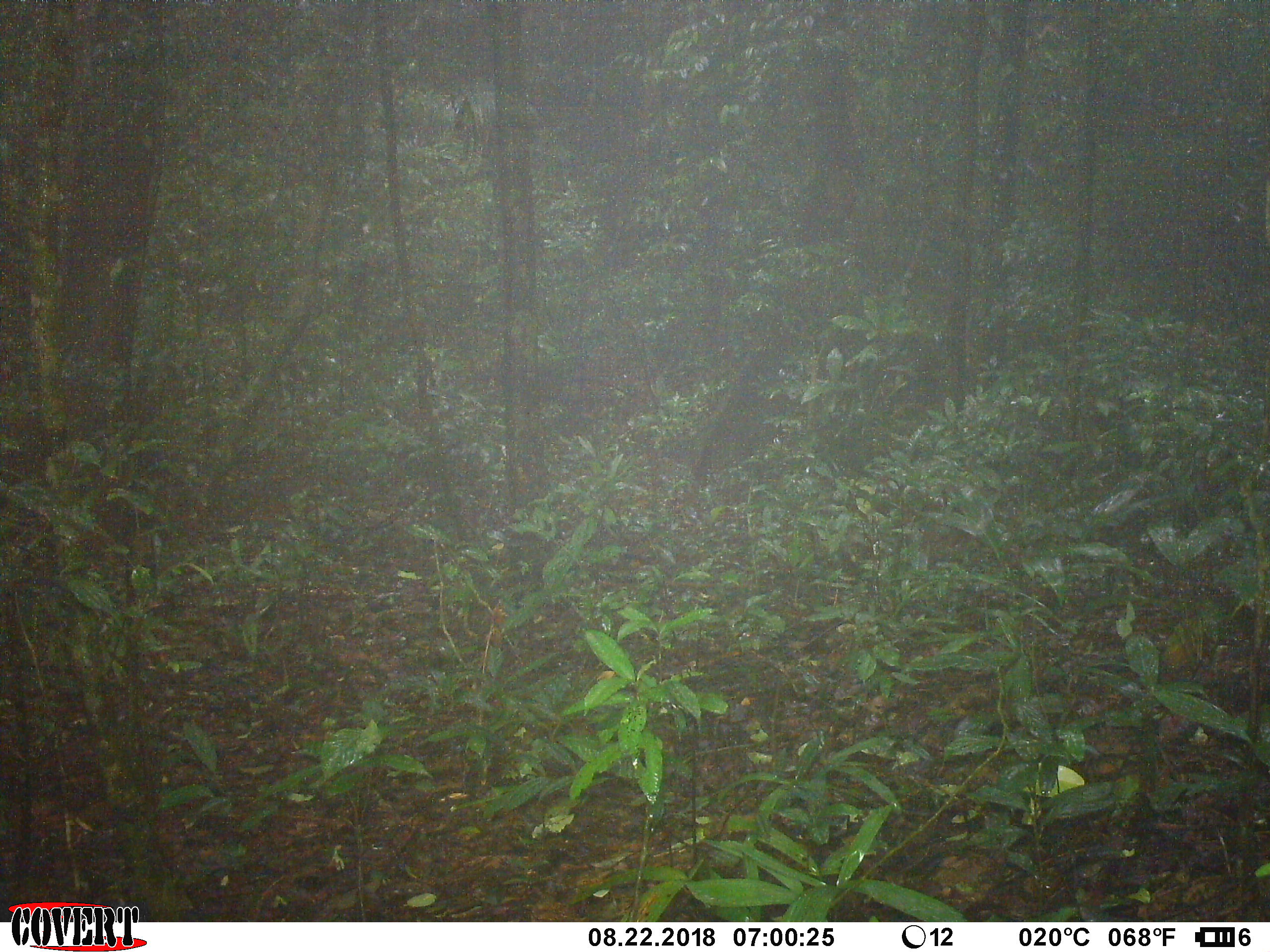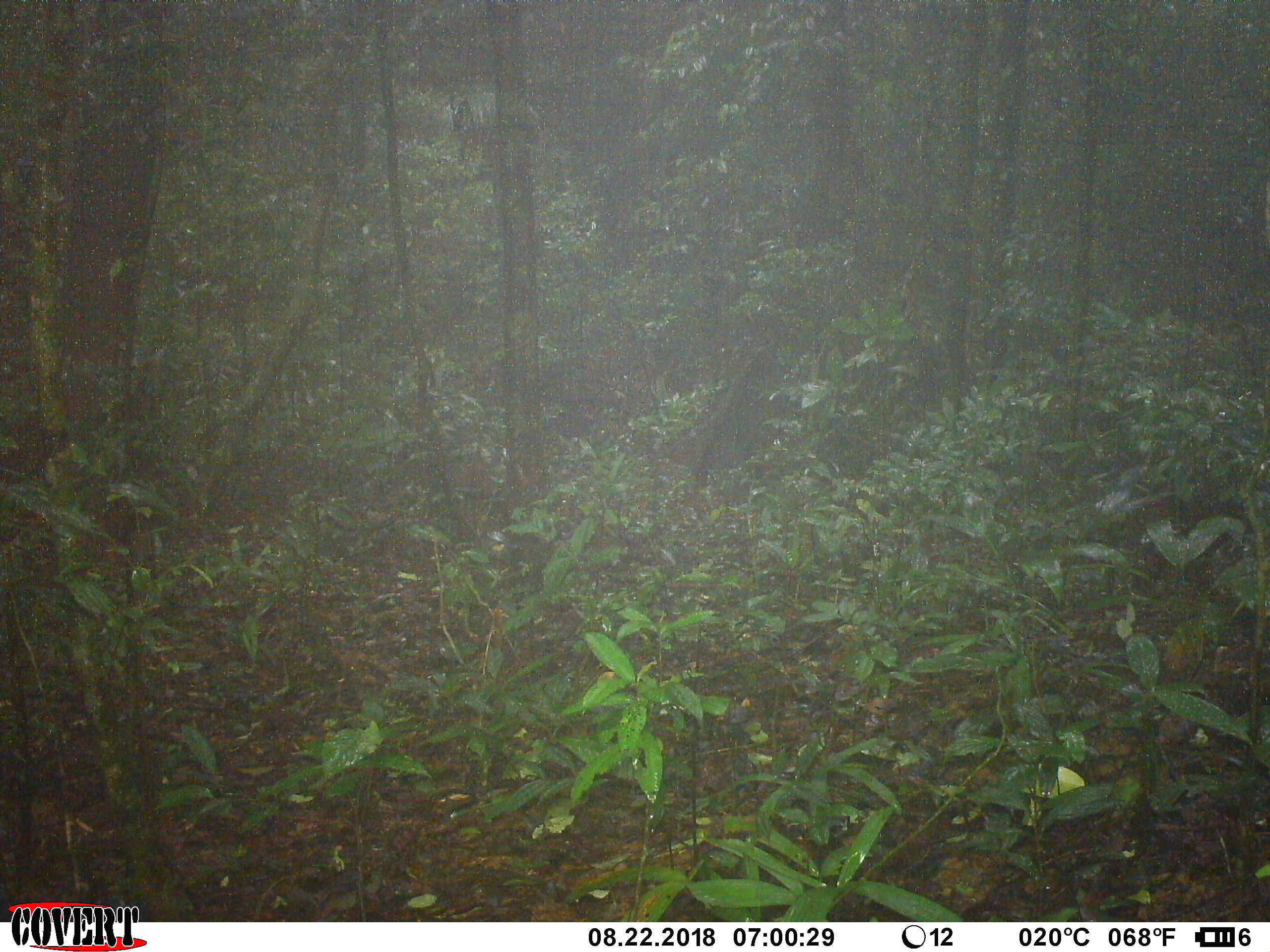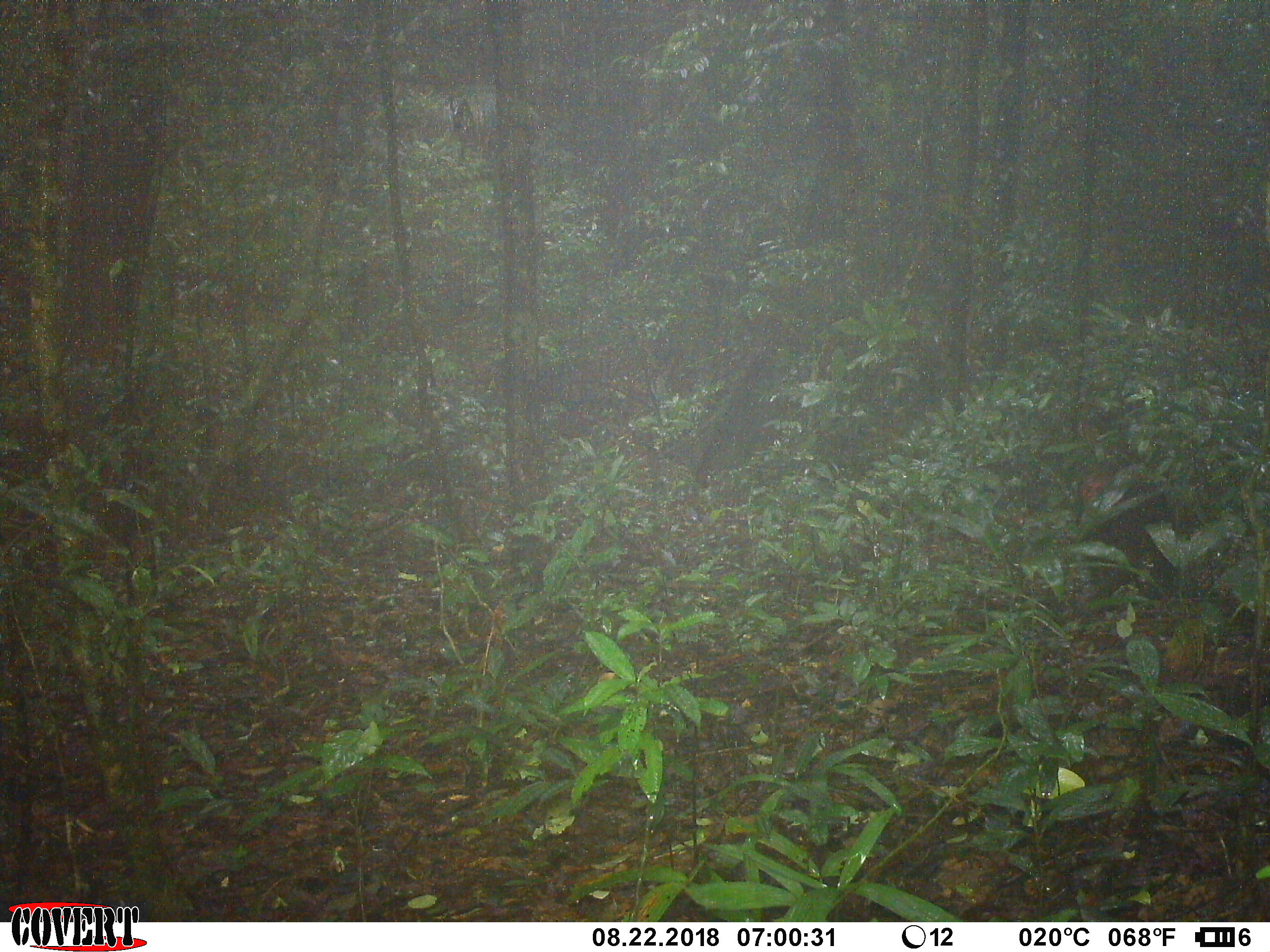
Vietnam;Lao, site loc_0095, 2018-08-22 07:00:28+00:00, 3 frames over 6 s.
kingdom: Animalia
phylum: Chordata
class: Mammalia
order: Primates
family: Cercopithecidae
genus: Macaca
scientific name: Macaca arctoides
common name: stump-tailed macaque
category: stump tailed macaque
Stump tailed macaque (stump-tailed macaque) (Macaca arctoides). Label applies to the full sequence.